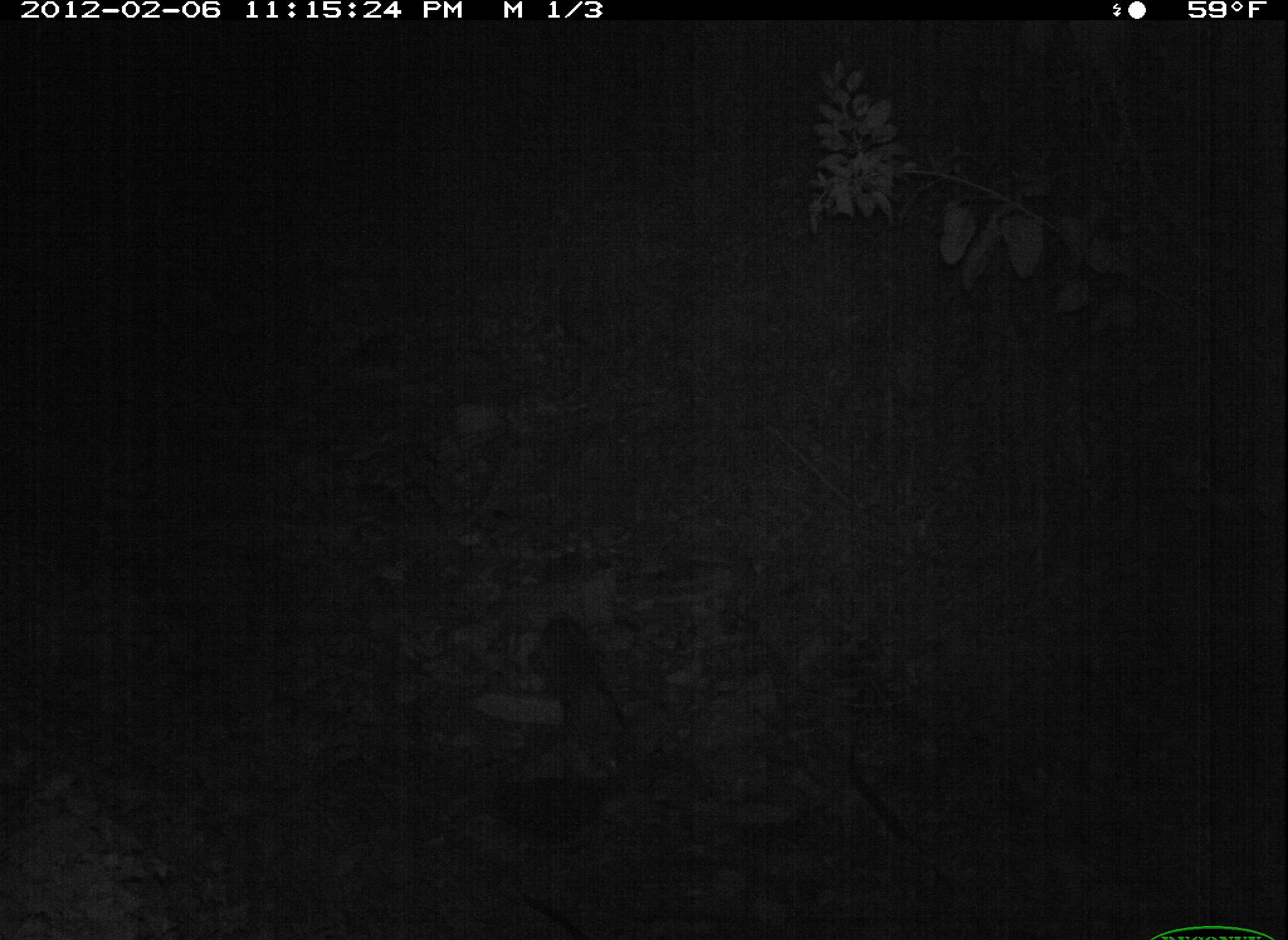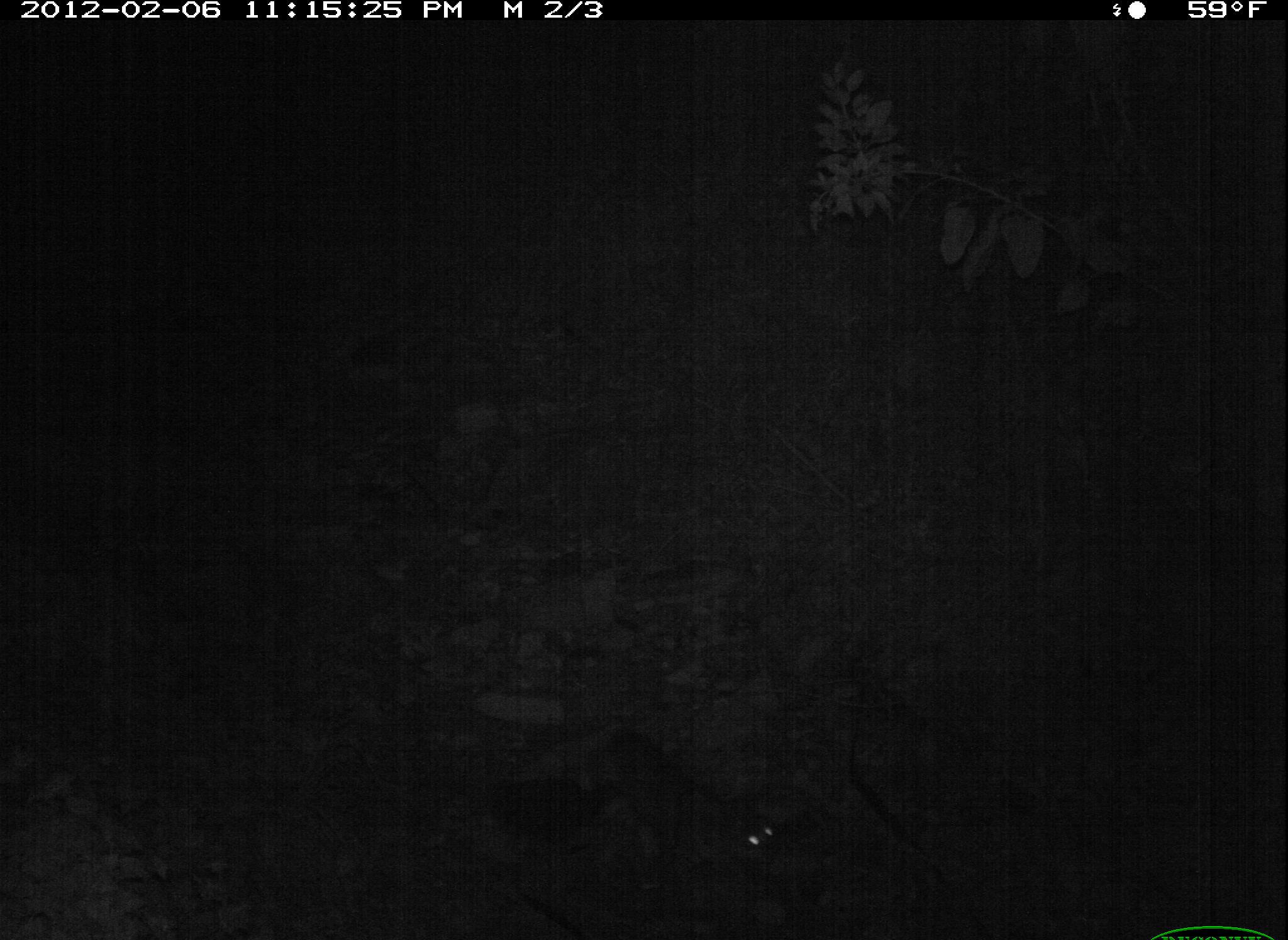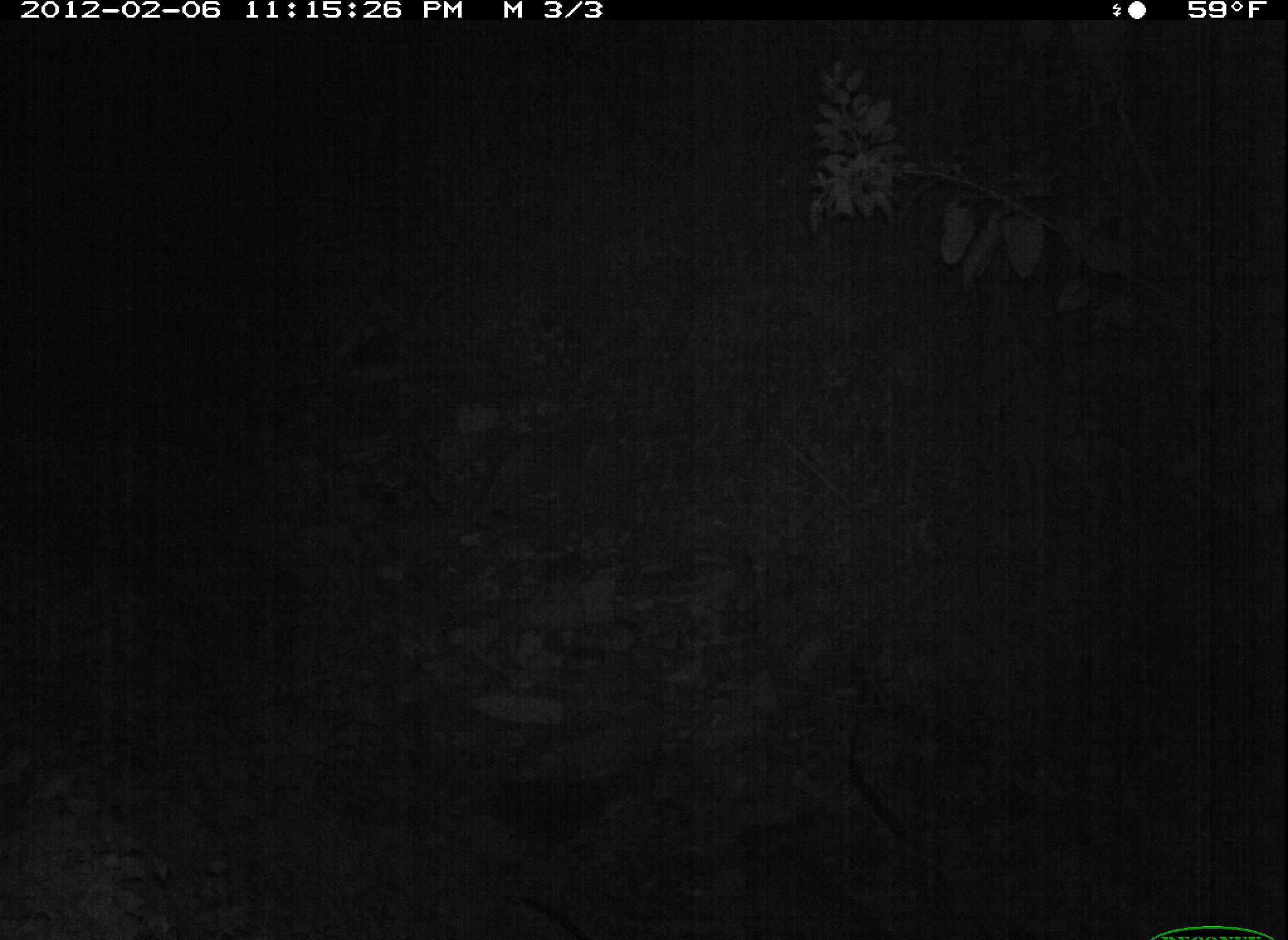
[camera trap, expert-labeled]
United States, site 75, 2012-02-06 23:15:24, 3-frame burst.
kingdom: Animalia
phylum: Chordata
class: Mammalia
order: Carnivora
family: Felidae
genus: Lynx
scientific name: Lynx rufus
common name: bobcat